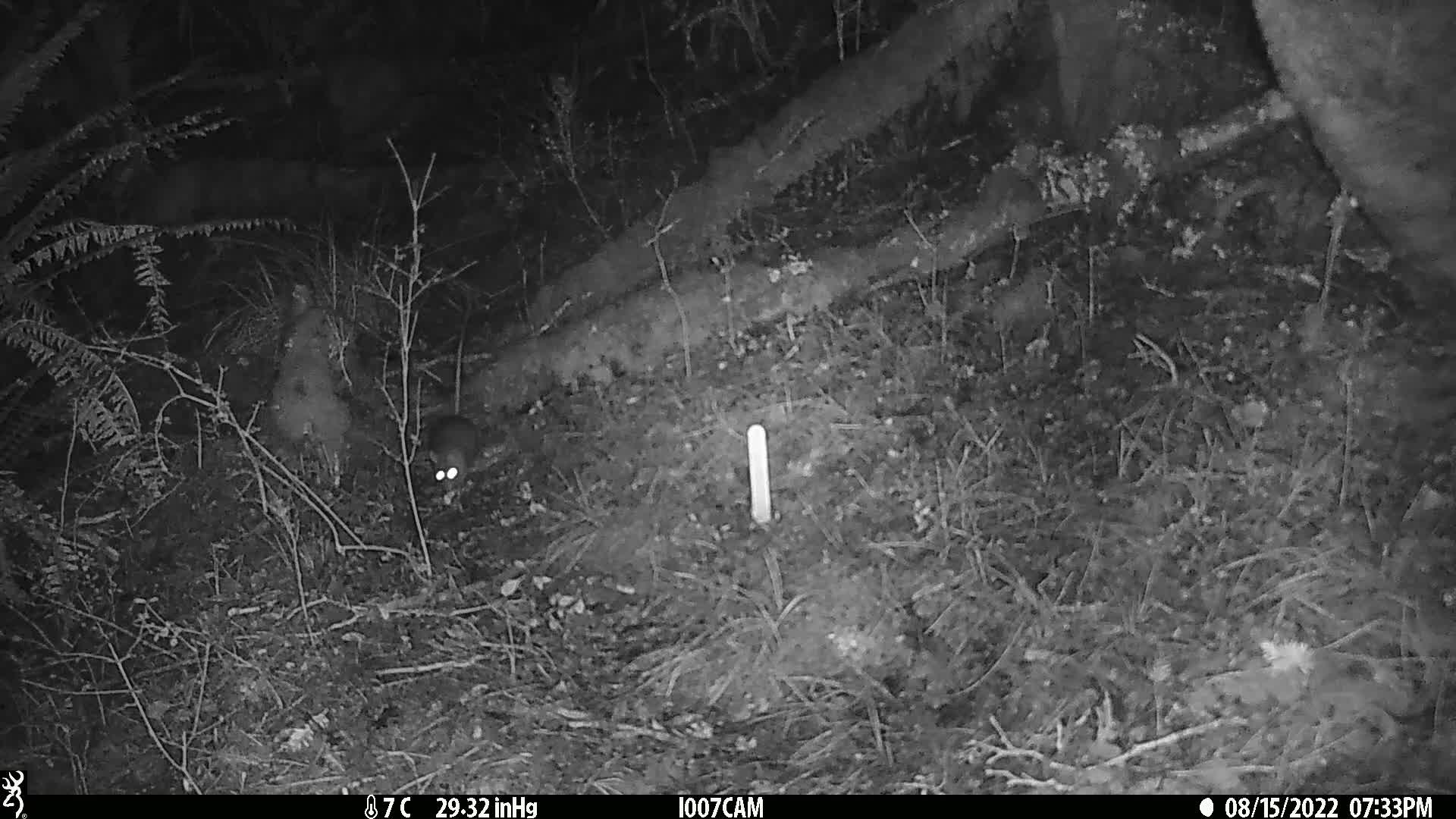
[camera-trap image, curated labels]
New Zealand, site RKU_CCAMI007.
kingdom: Animalia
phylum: Chordata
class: Mammalia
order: Rodentia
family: Muridae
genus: Rattus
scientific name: Rattus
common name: rat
Rat (Rattus).